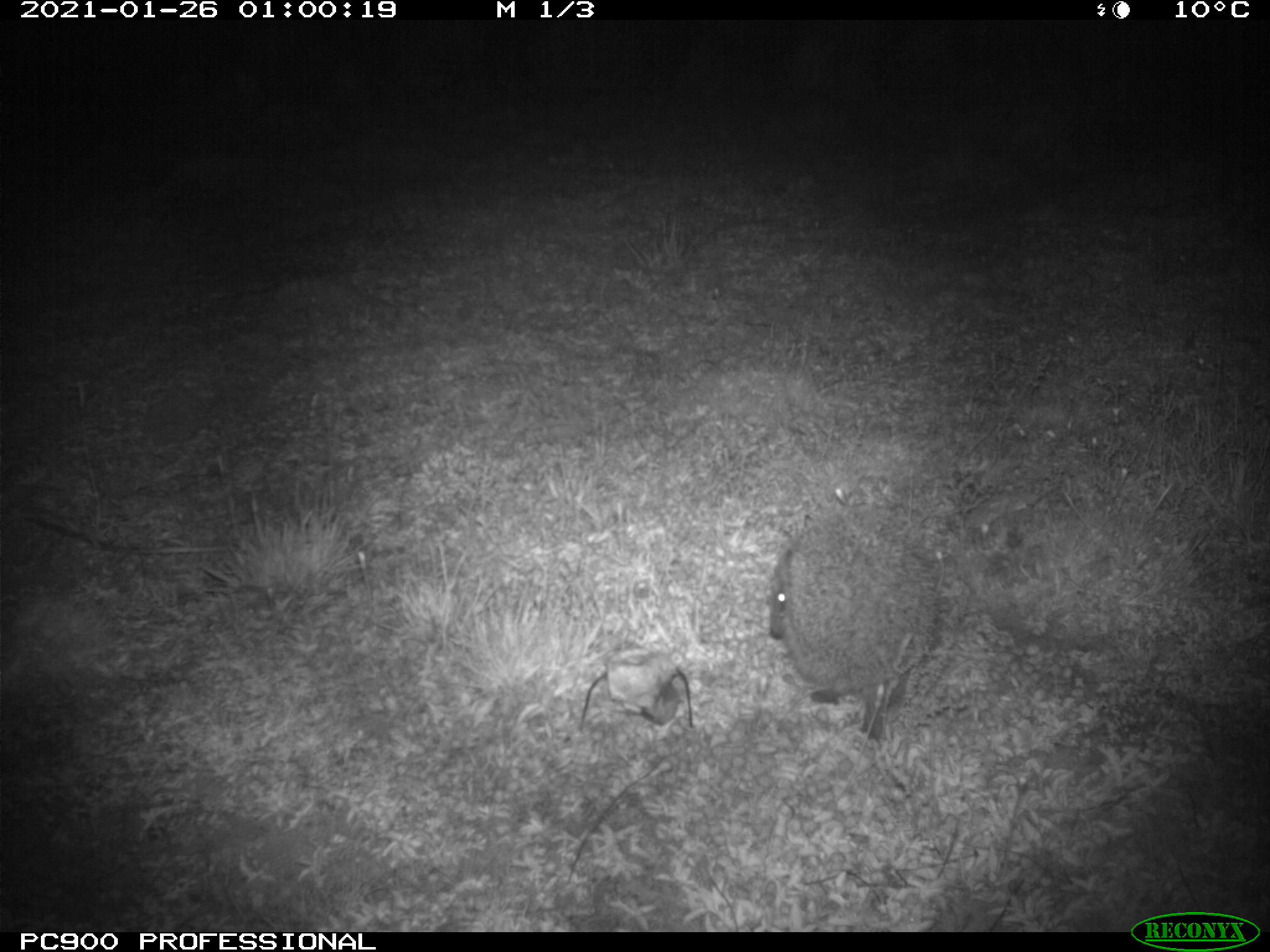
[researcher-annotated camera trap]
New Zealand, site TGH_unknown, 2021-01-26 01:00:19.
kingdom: Animalia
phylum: Chordata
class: Mammalia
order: Eulipotyphla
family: Erinaceidae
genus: Erinaceus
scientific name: Erinaceus europaeus europaeus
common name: european hedgehog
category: hedgehog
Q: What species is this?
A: Hedgehog (european hedgehog) (Erinaceus europaeus europaeus).